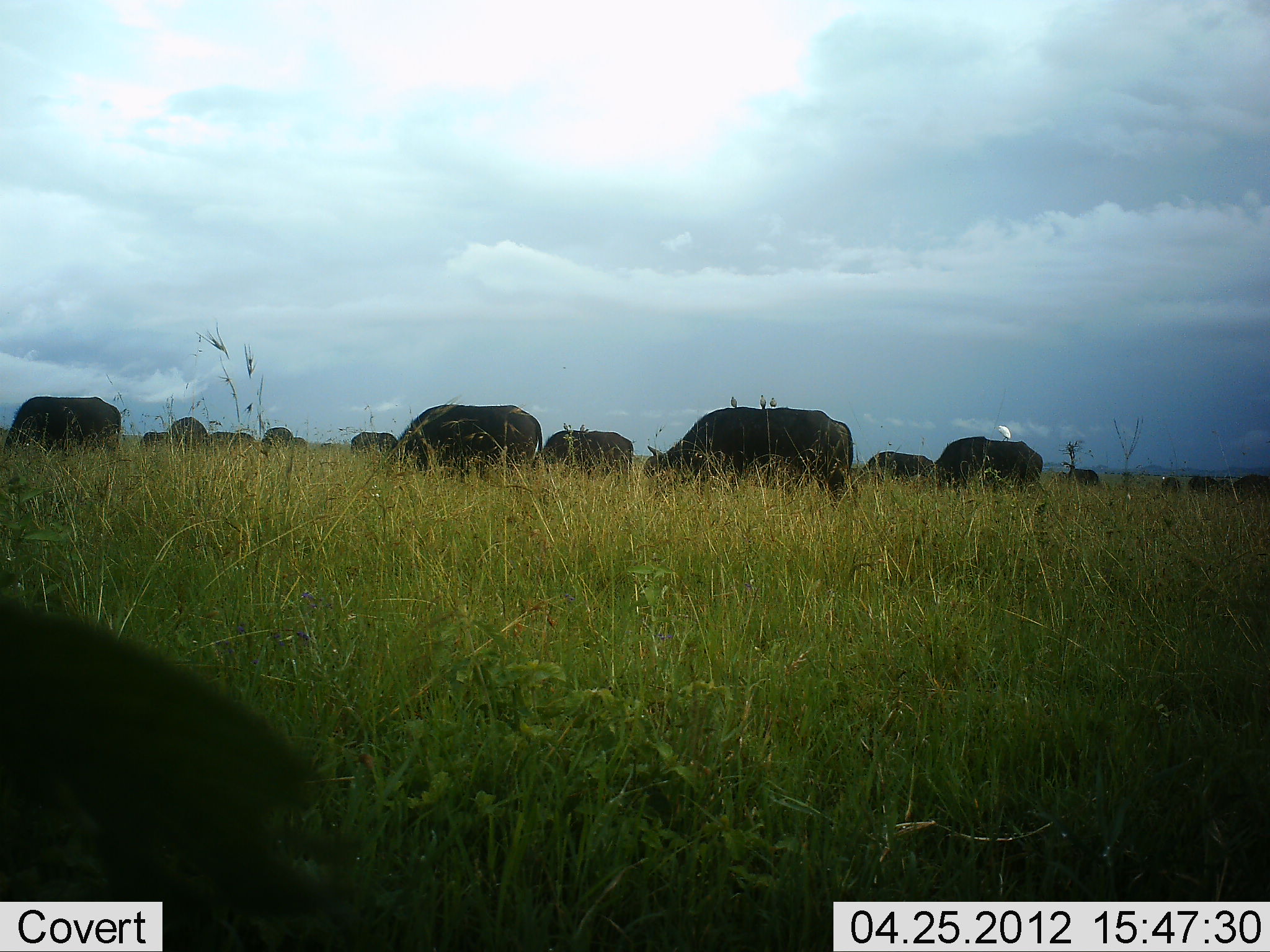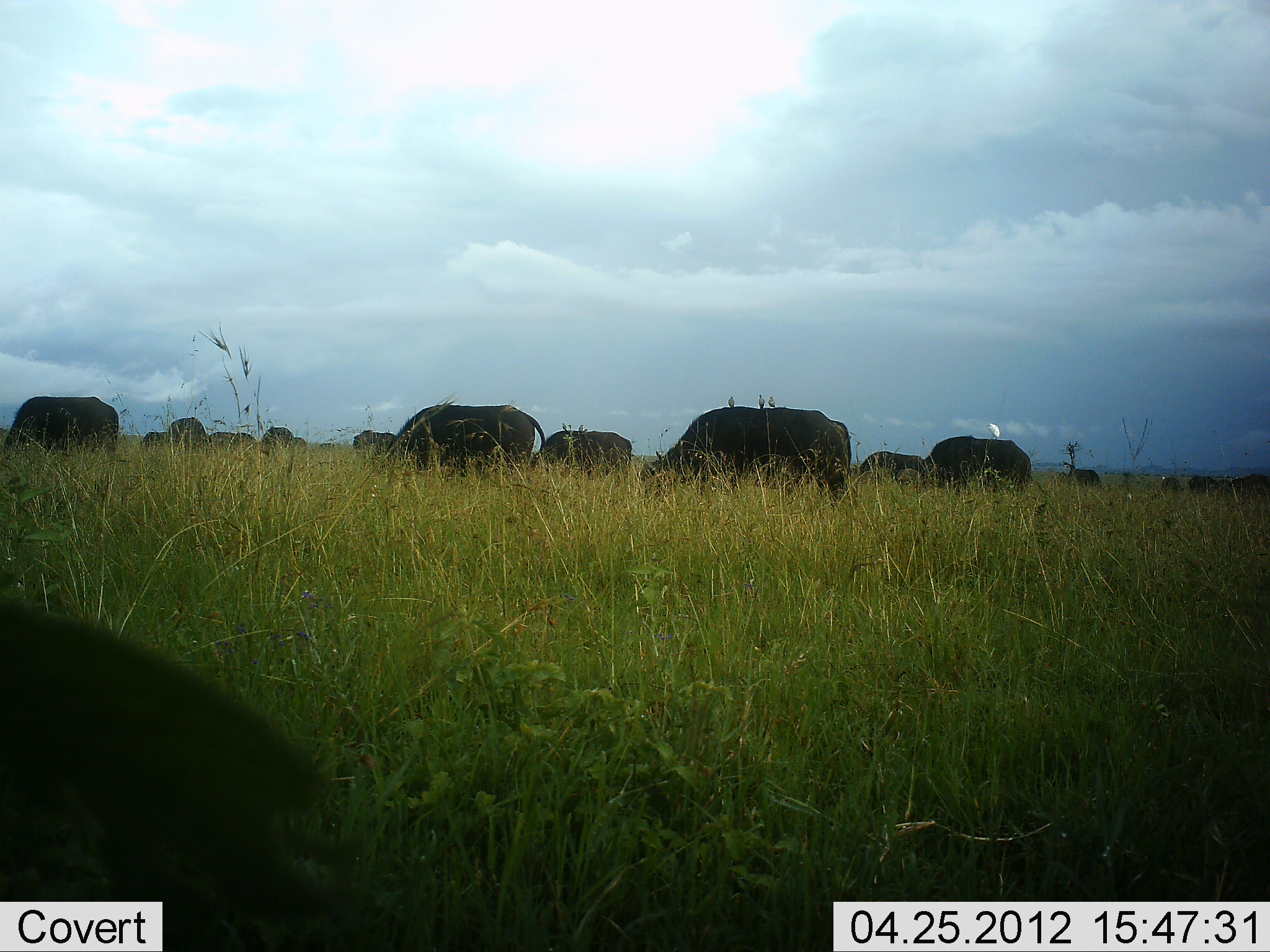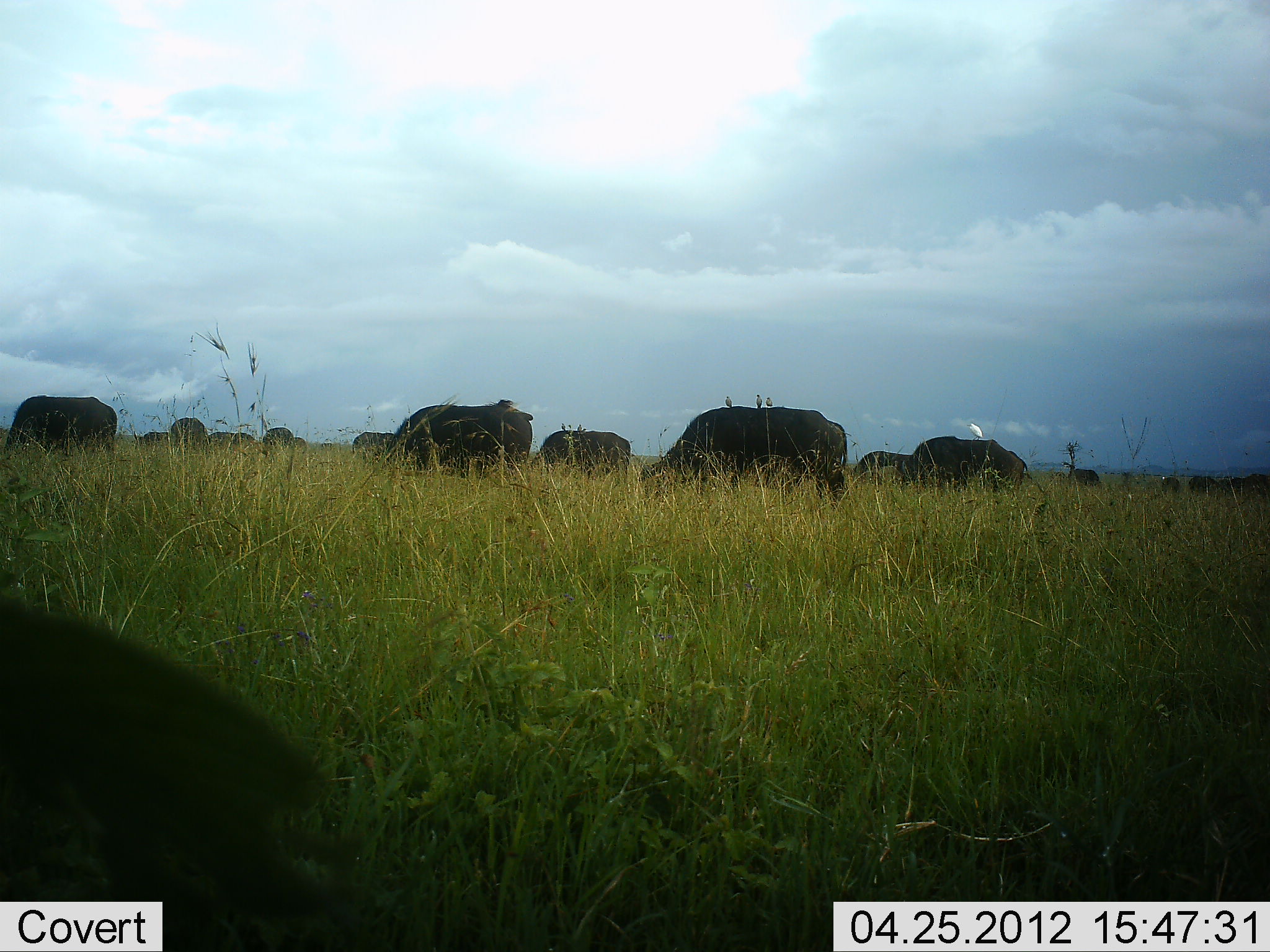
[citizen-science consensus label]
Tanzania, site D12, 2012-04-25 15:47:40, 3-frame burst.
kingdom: Animalia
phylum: Chordata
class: Mammalia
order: Artiodactyla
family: Bovidae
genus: Syncerus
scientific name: Syncerus caffer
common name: cape buffalo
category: buffalo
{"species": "buffalo (cape buffalo) (Syncerus caffer)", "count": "11-50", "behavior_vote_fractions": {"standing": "18%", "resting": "0%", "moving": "0%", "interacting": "0%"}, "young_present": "0%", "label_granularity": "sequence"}